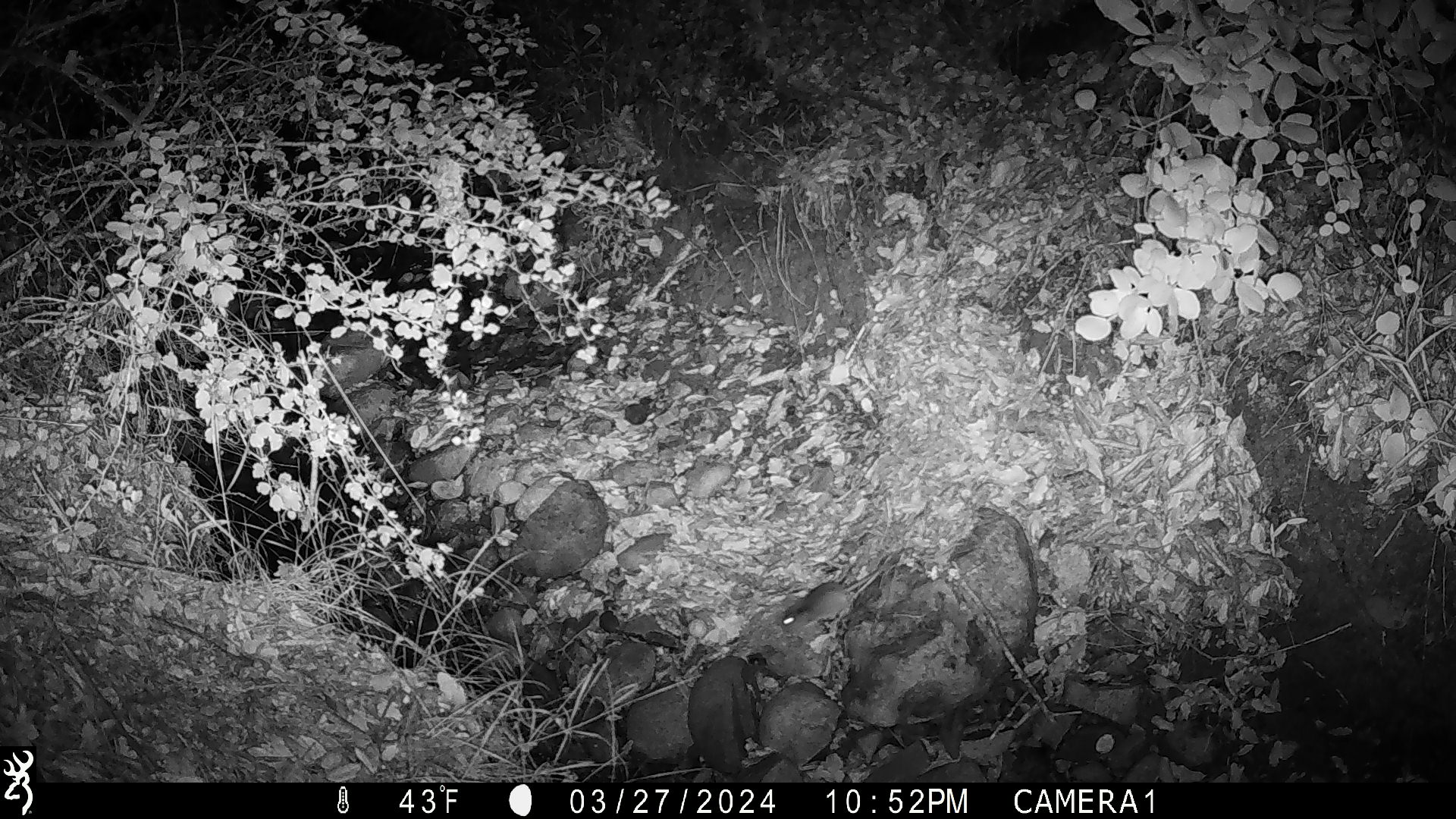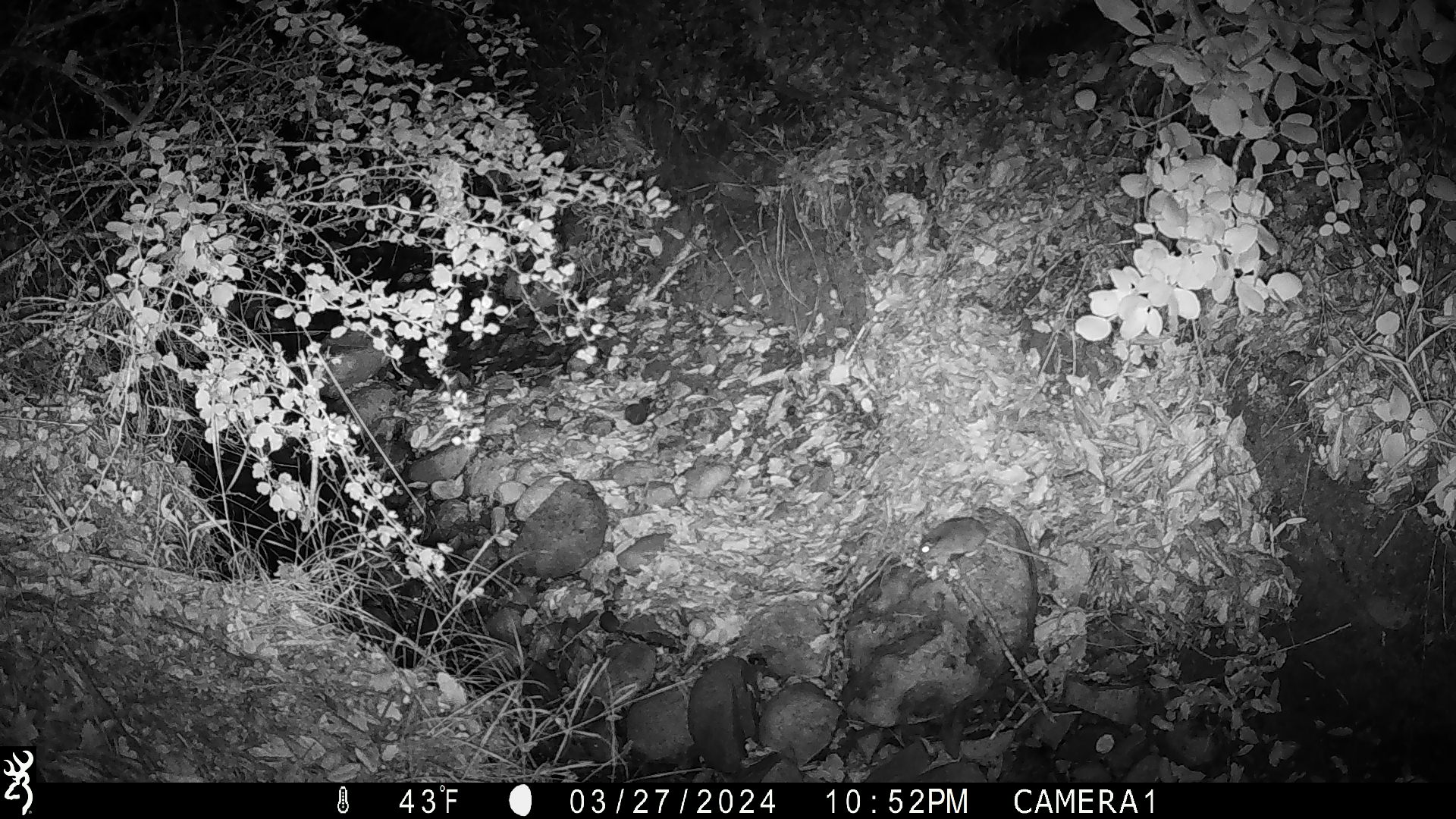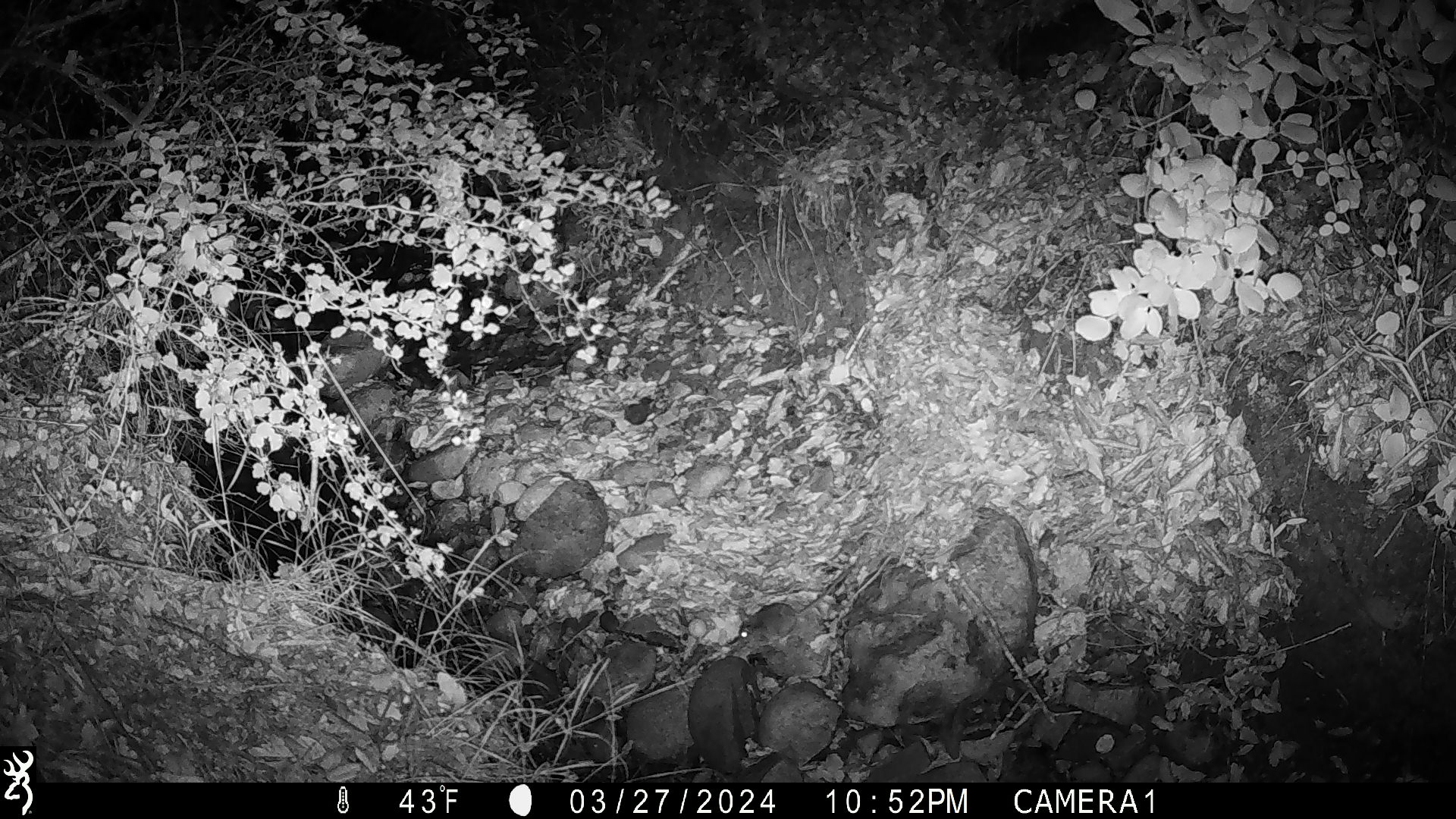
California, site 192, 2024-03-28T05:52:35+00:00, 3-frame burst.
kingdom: Animalia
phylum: Chordata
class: Mammalia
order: Rodentia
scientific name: Rodentia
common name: mouse or rat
Mouse or rat (Rodentia).